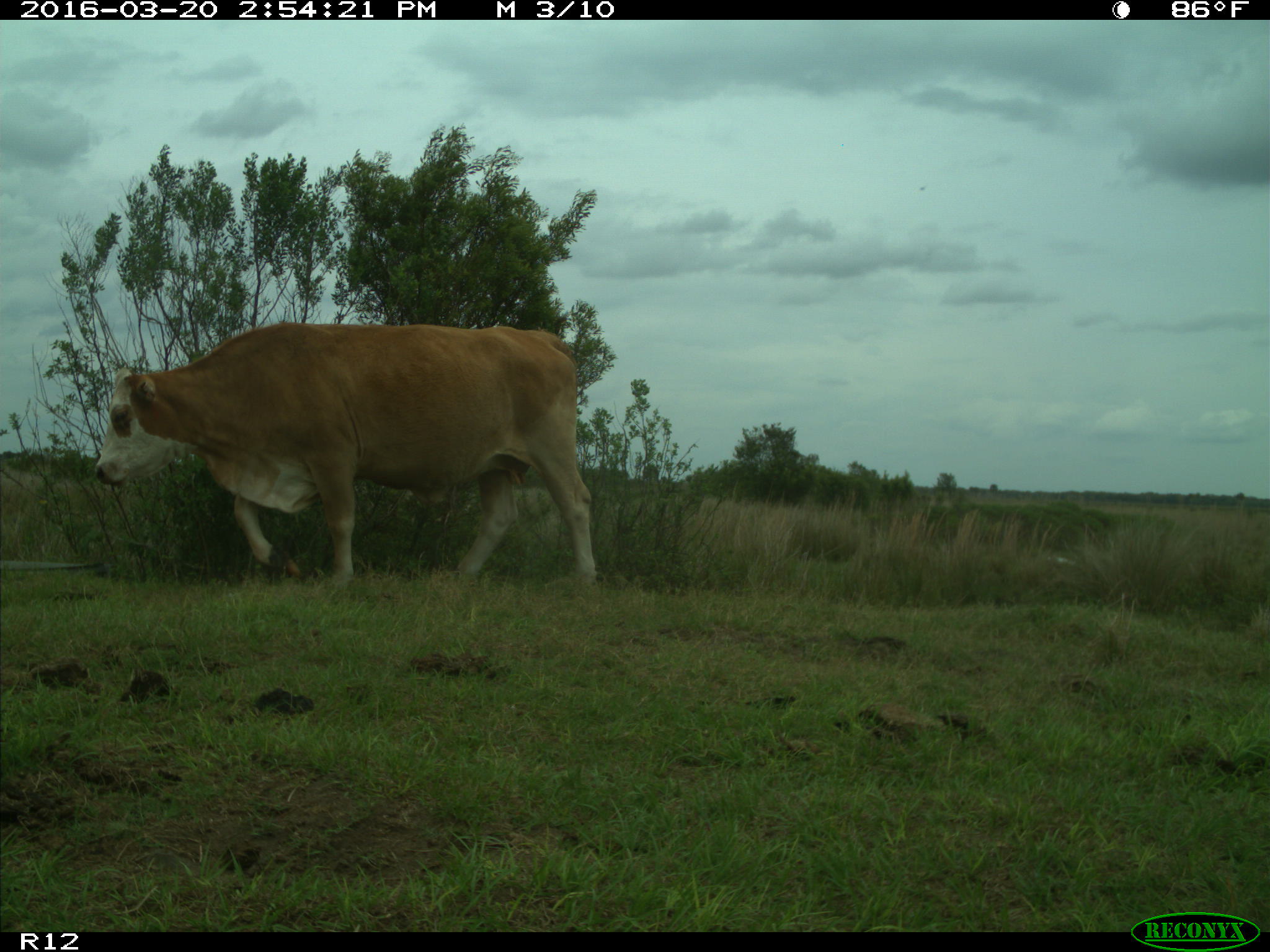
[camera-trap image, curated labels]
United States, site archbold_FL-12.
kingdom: Animalia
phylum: Chordata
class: Mammalia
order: Artiodactyla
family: Bovidae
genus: Bos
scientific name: Bos taurus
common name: domestic cow